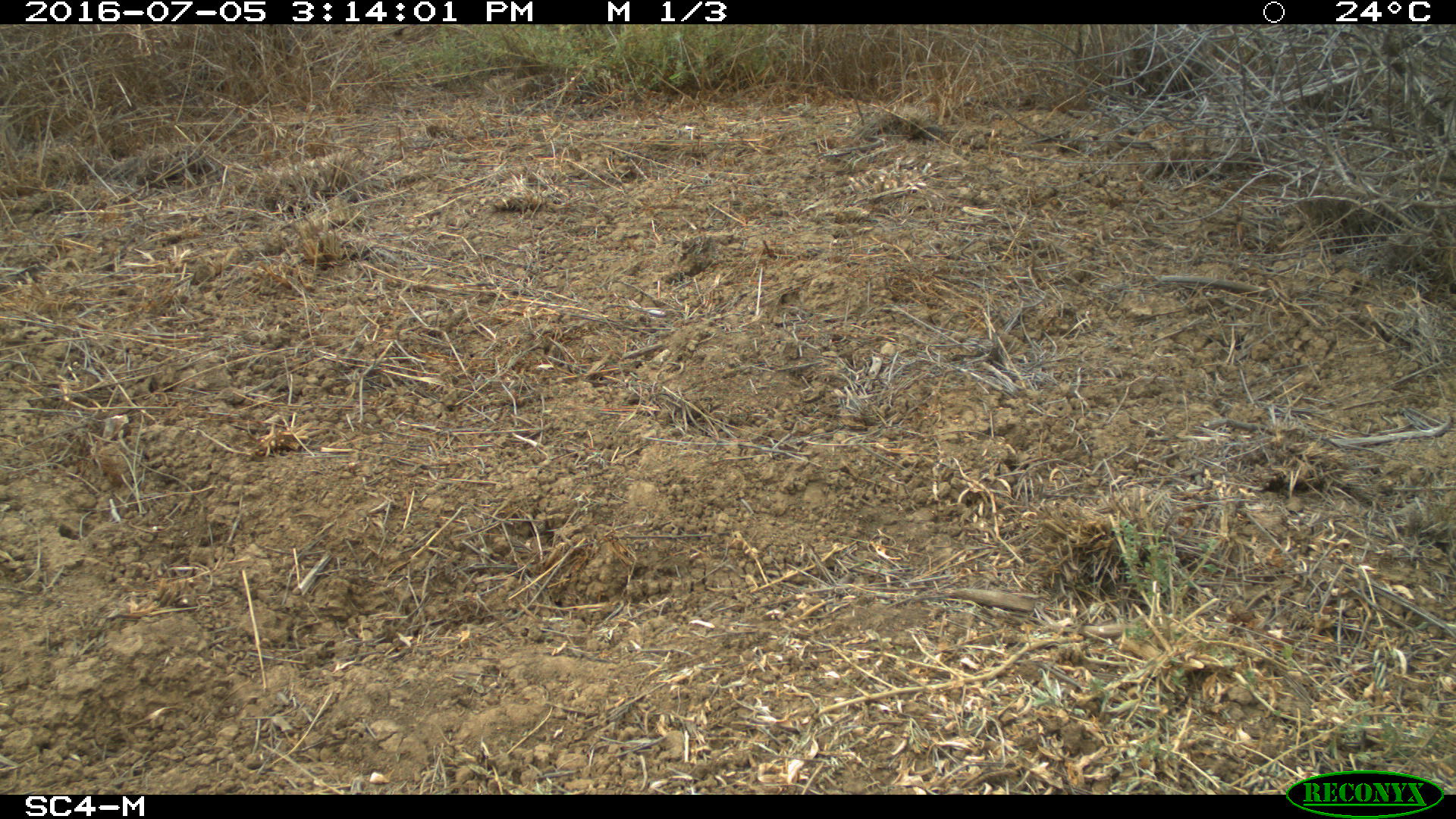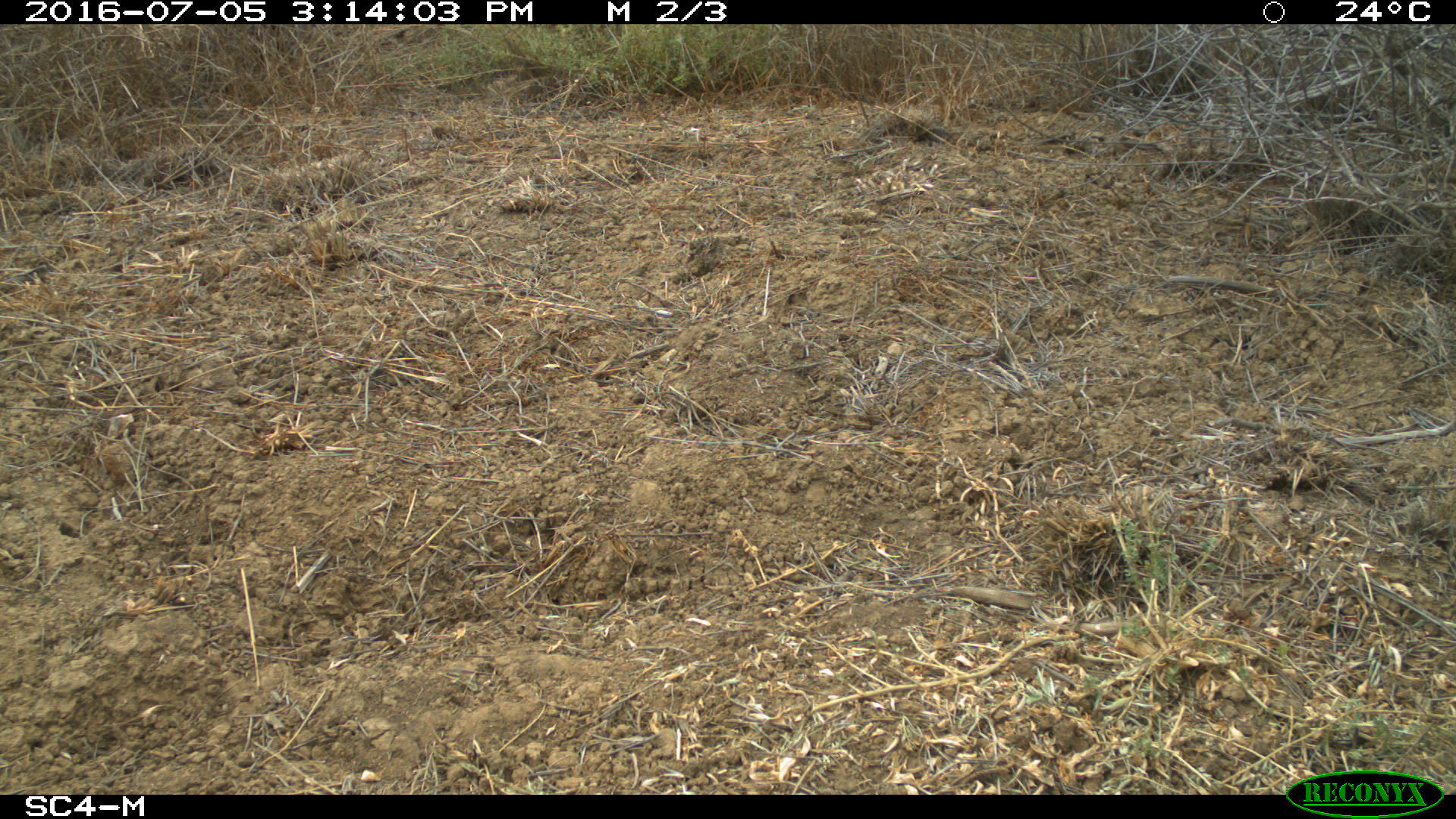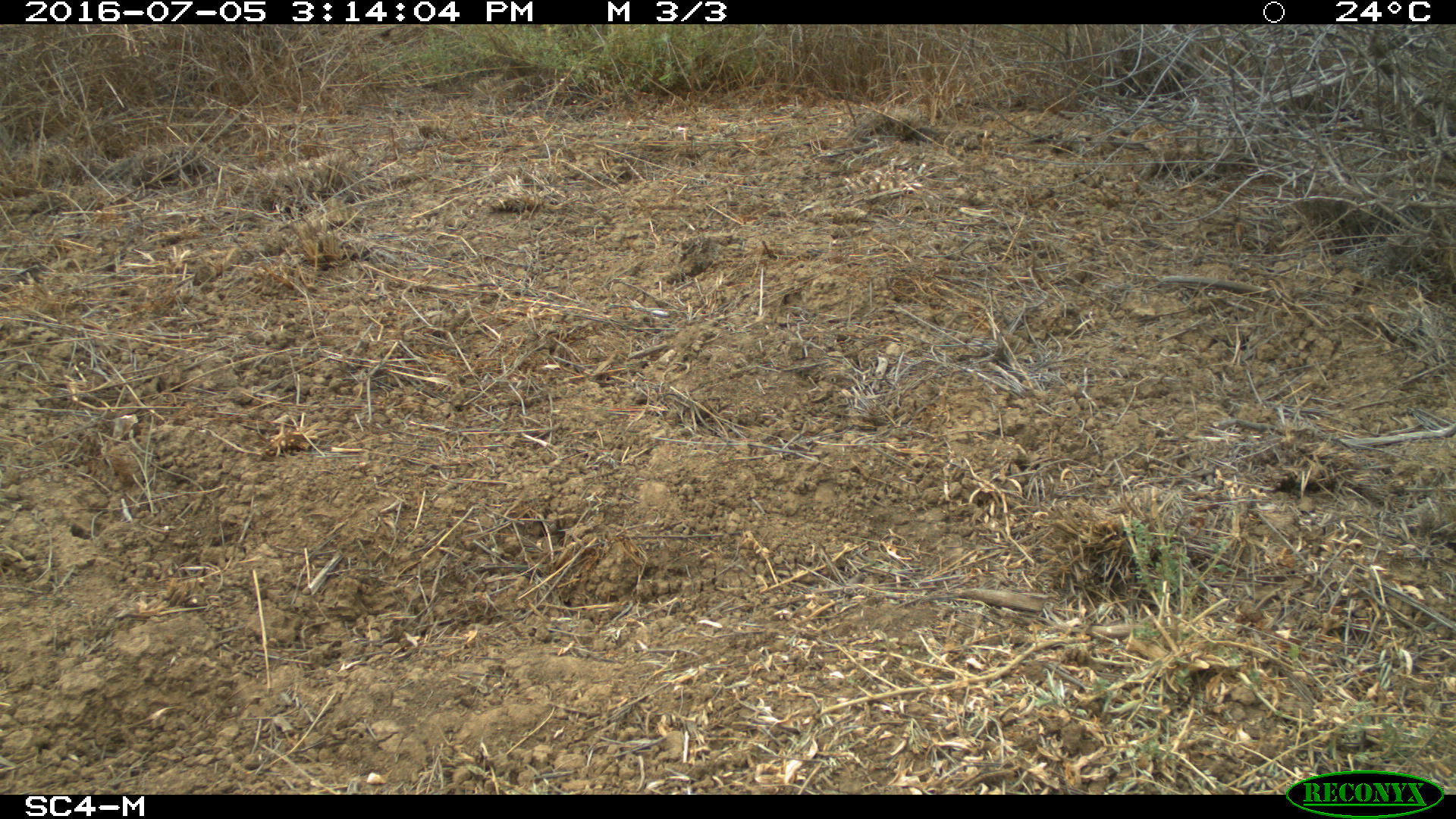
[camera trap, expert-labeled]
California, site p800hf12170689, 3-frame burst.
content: no animal present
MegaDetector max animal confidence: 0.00